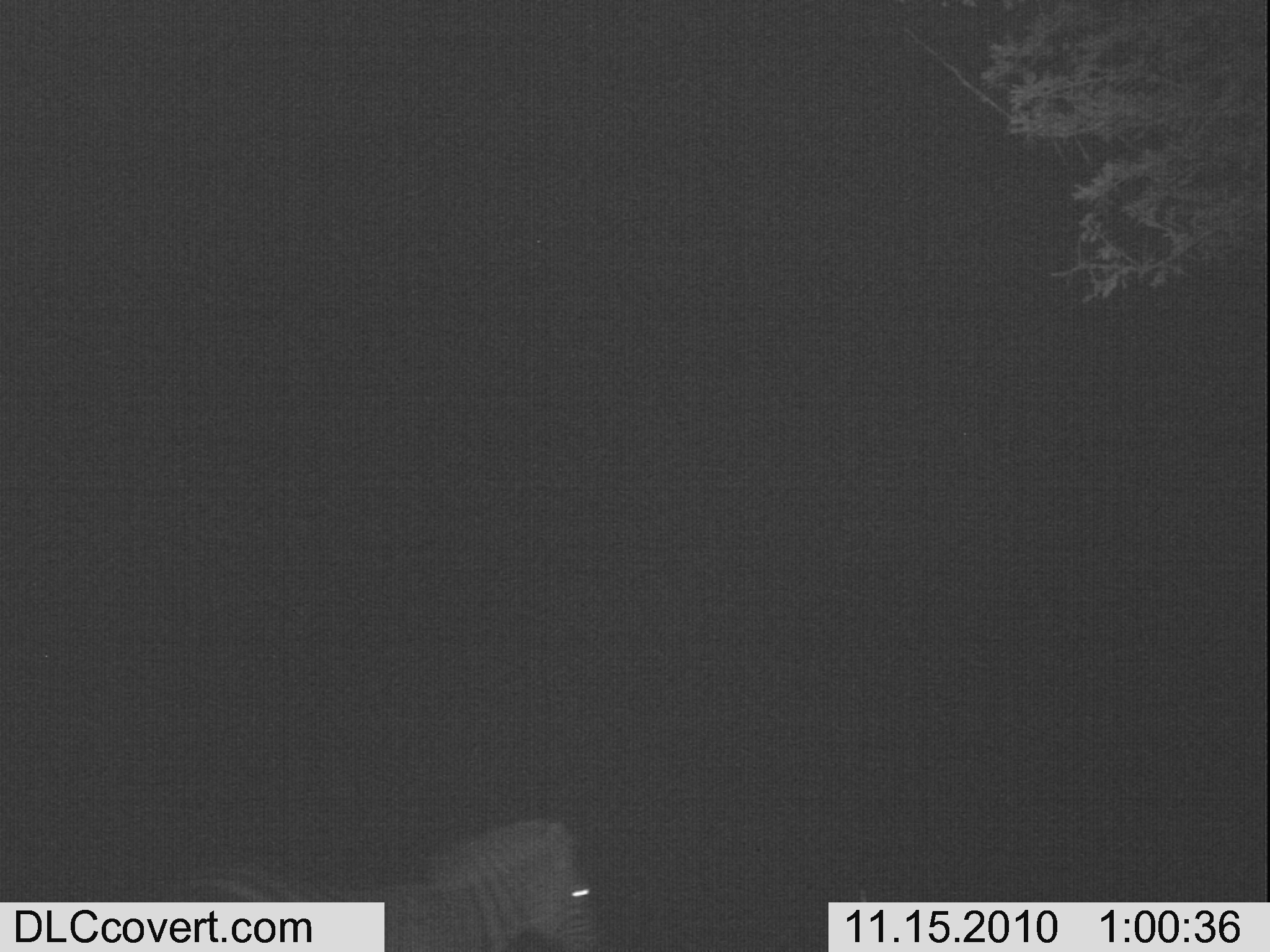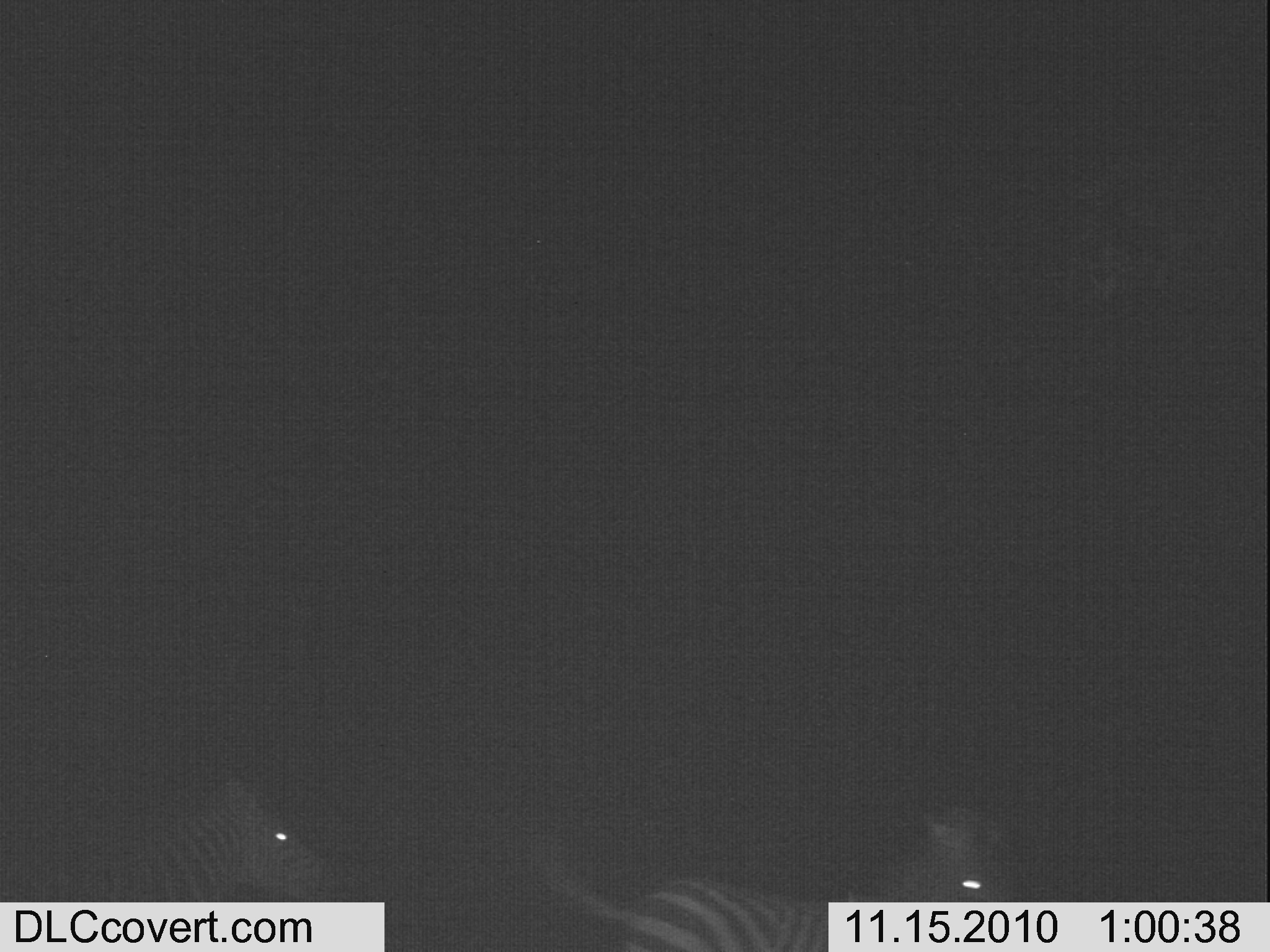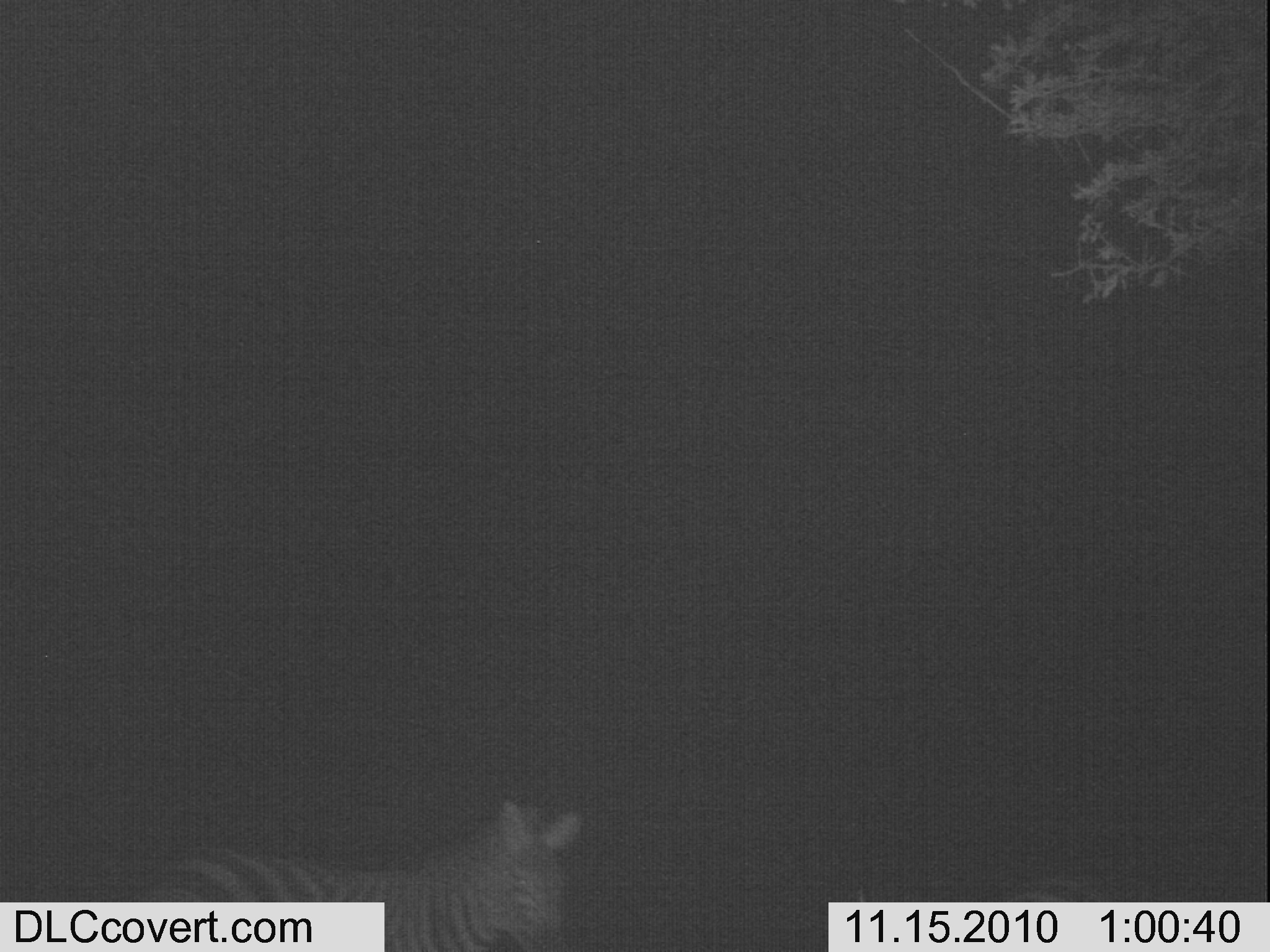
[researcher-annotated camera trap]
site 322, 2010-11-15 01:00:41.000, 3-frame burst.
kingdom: Animalia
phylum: Chordata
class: Mammalia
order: Perissodactyla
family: Equidae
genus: Equus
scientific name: Equus quagga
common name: plains zebra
Equus quagga (plains zebra), count 1.